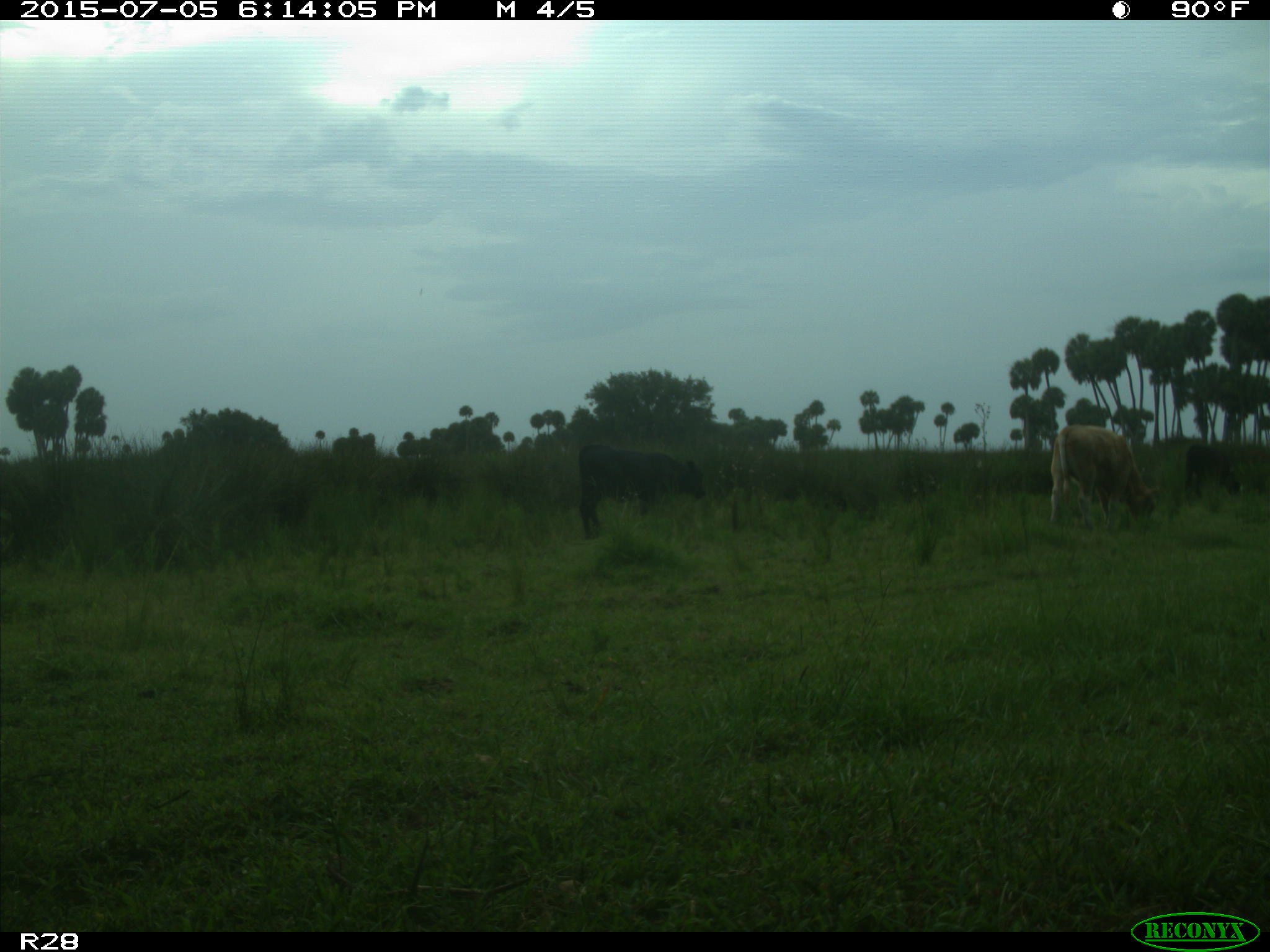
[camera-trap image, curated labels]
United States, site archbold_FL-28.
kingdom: Animalia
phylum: Chordata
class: Mammalia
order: Artiodactyla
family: Bovidae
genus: Bos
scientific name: Bos taurus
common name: domestic cow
Bos taurus (domestic cow).